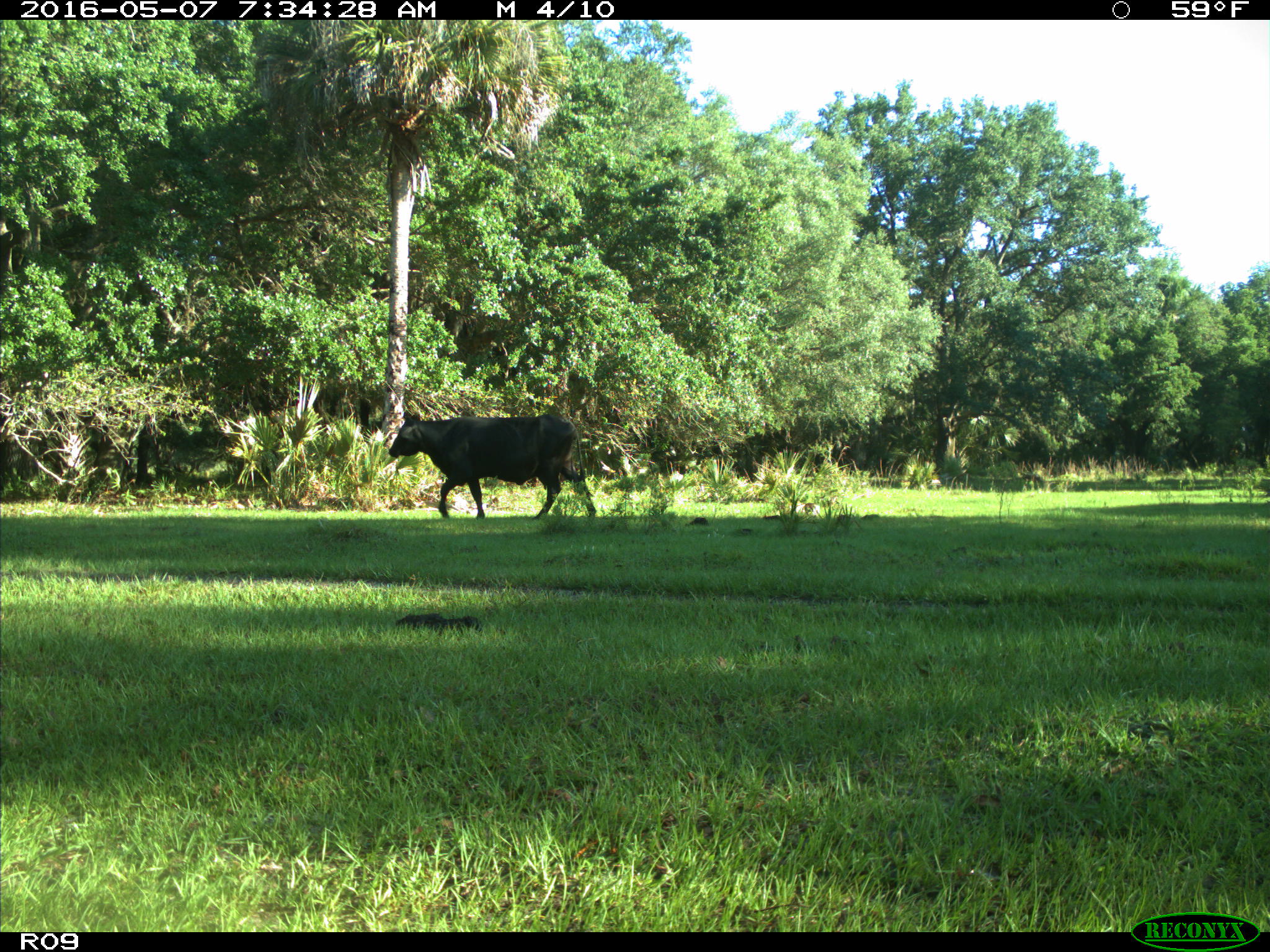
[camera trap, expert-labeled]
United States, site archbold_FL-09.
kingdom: Animalia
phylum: Chordata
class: Mammalia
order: Artiodactyla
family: Bovidae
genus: Bos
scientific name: Bos taurus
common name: domestic cow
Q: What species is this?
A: Bos taurus (domestic cow).